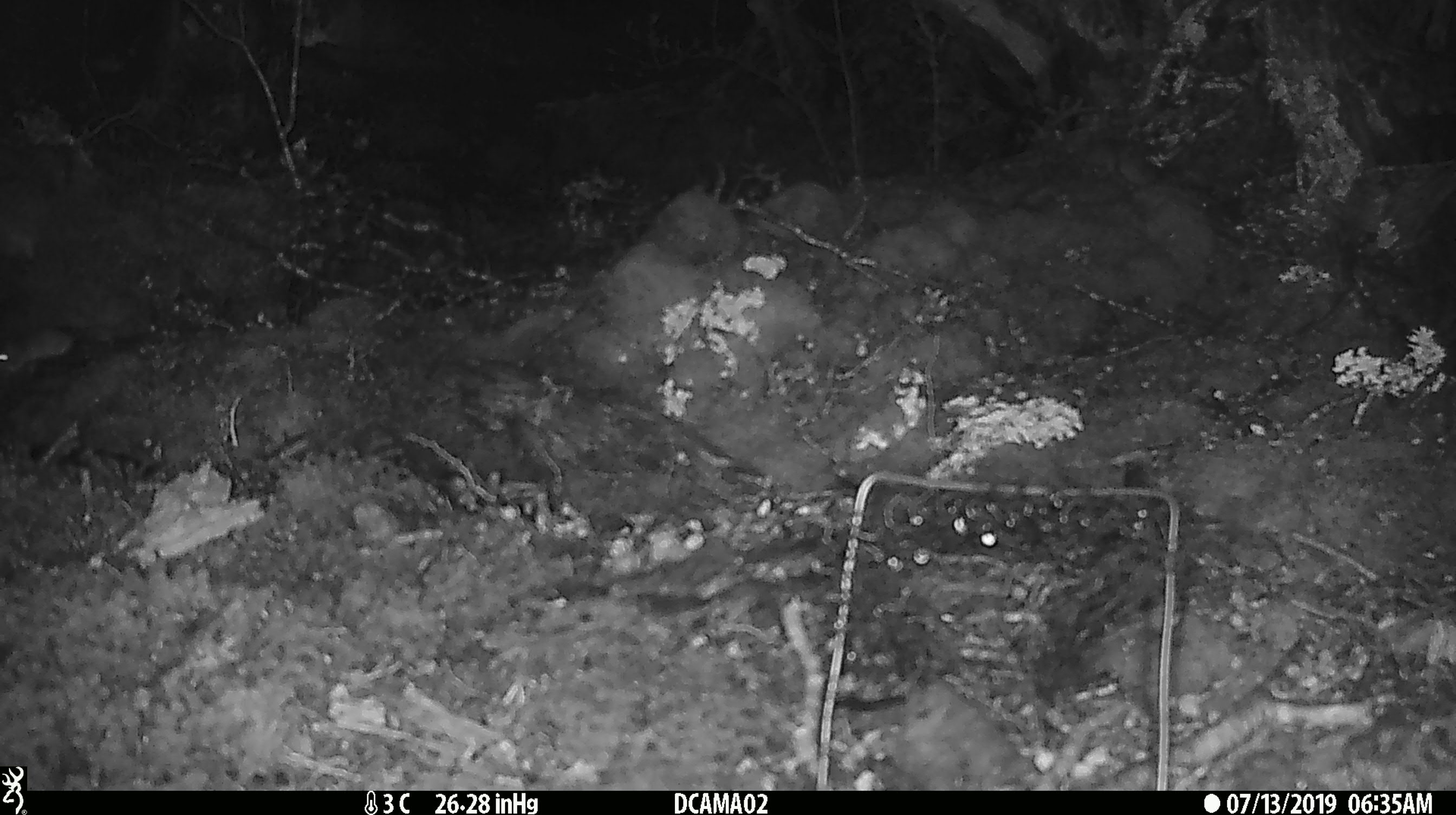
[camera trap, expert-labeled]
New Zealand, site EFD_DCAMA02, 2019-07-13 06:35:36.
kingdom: Animalia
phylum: Chordata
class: Mammalia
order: Rodentia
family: Muridae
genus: Mus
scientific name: Mus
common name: mouse